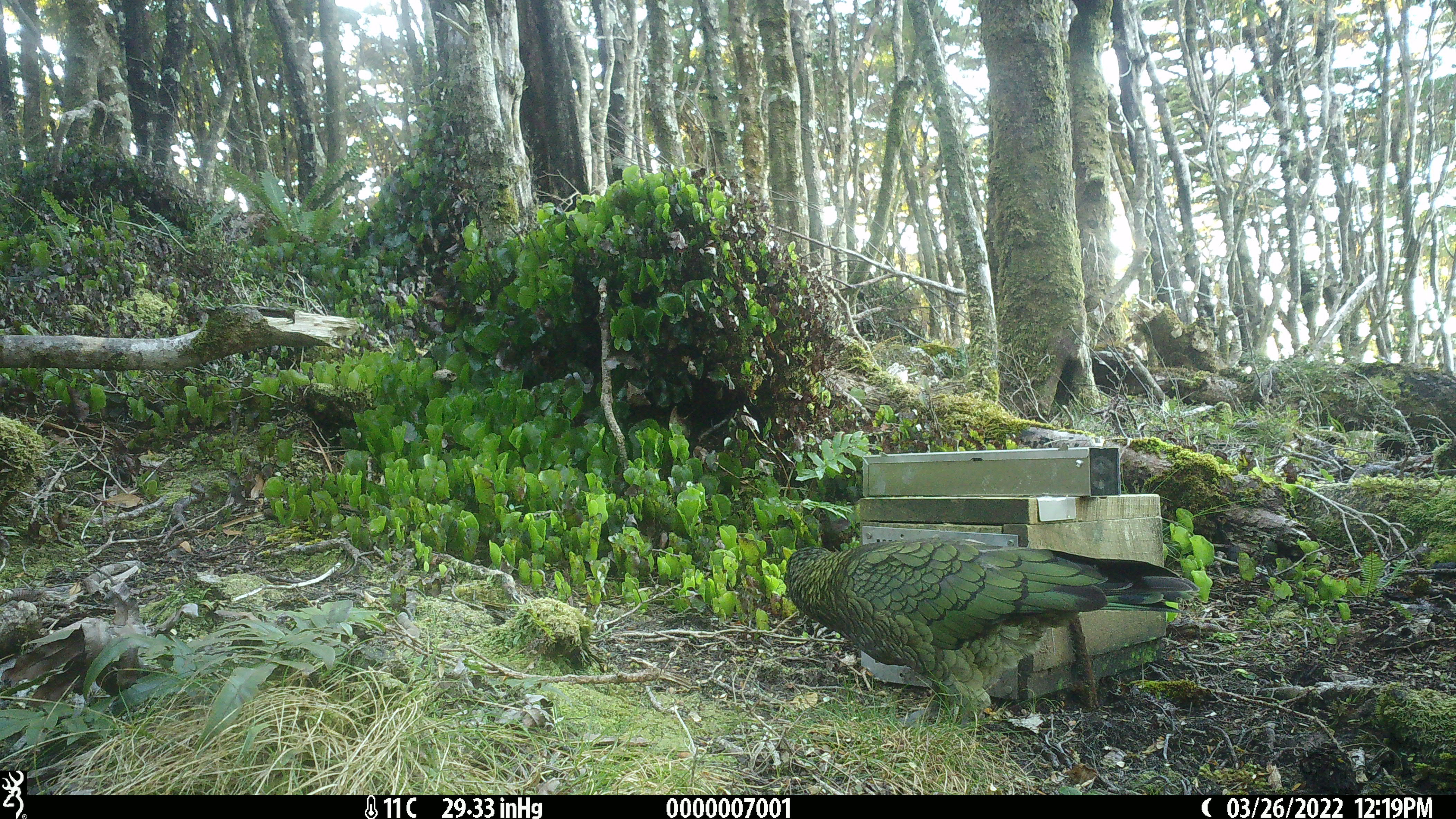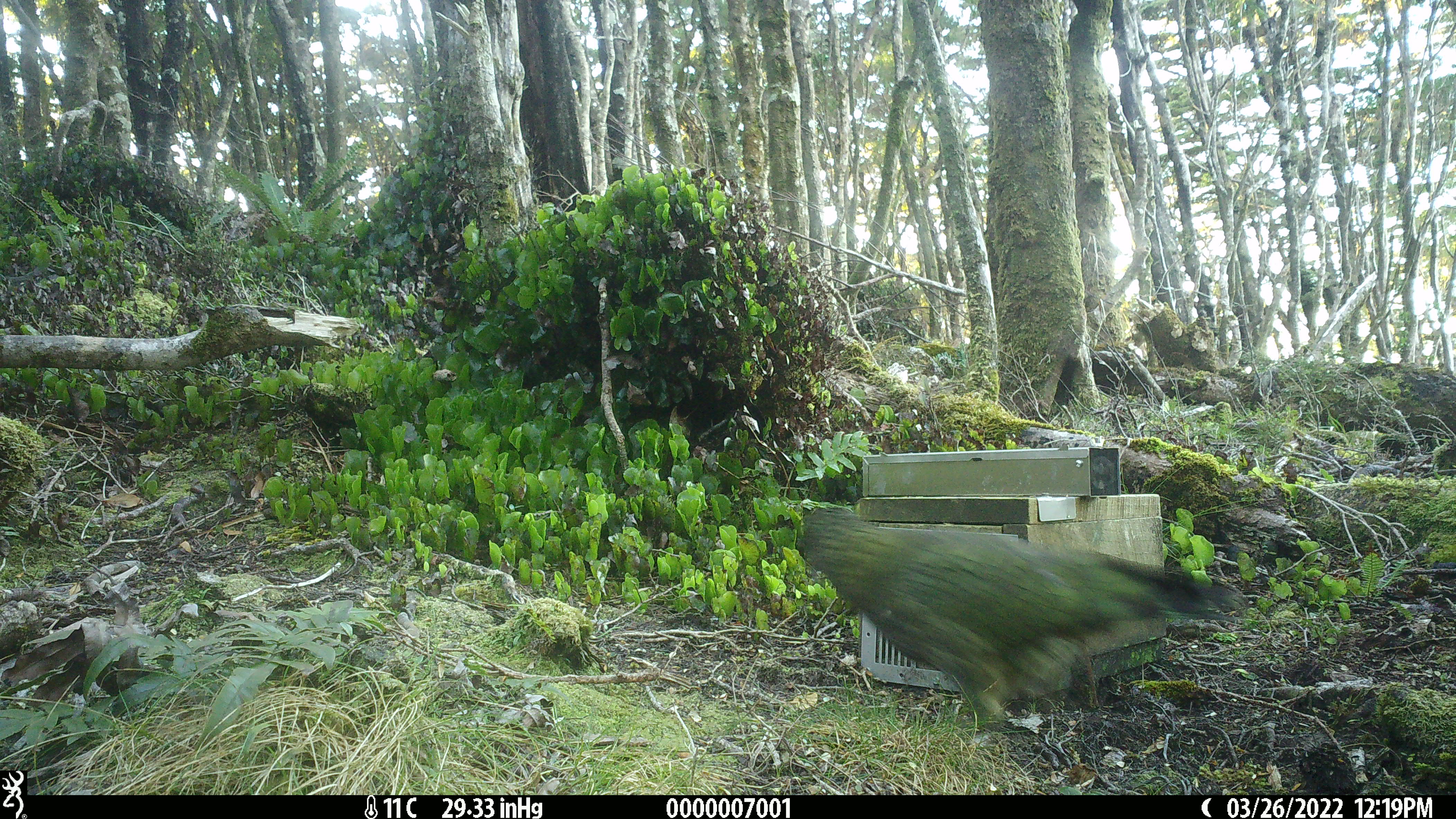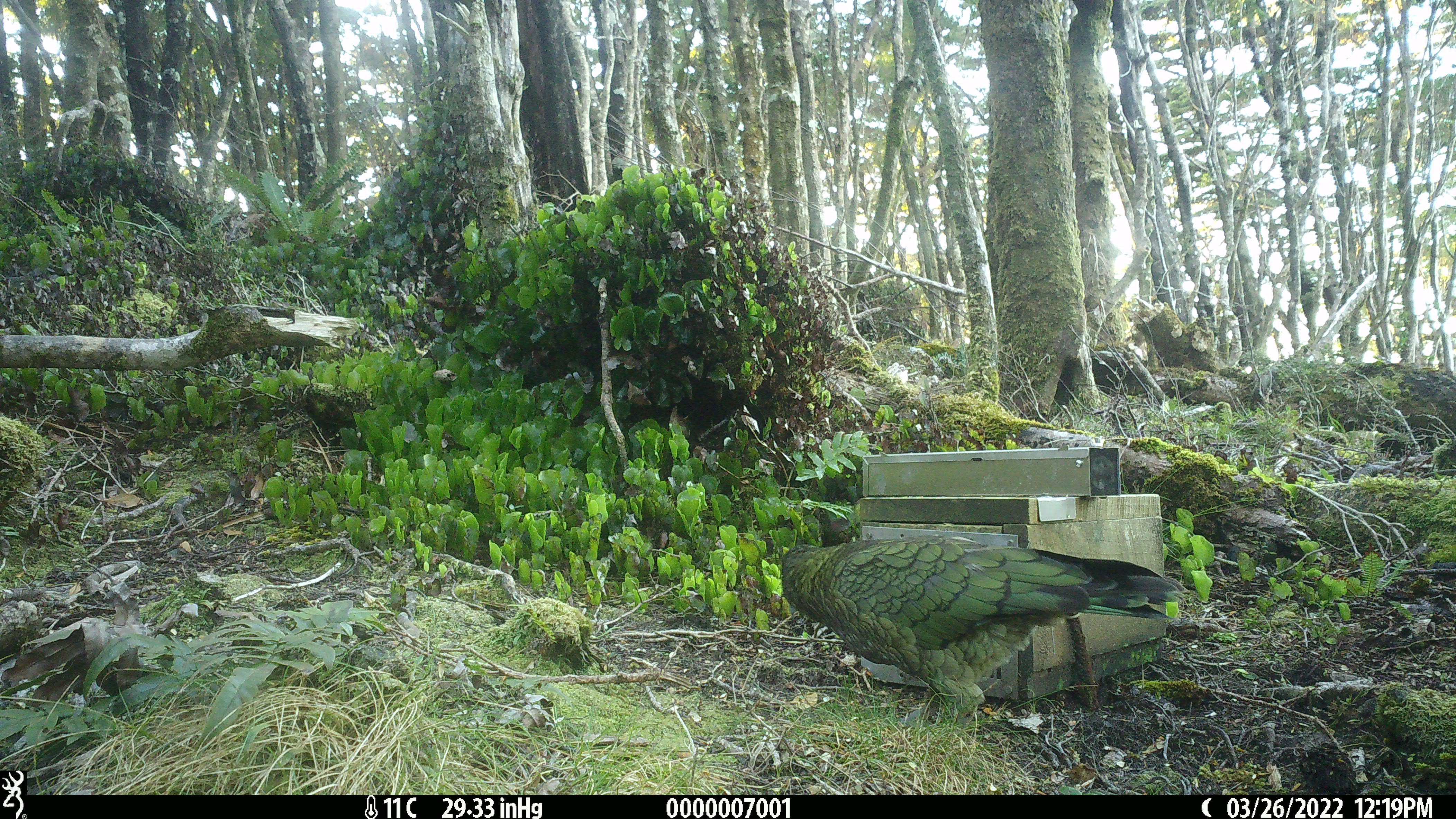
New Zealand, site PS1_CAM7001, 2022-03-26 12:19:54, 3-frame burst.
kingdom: Animalia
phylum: Chordata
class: Aves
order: Psittaciformes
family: Strigopidae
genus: Nestor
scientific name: Nestor notabilis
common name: kea